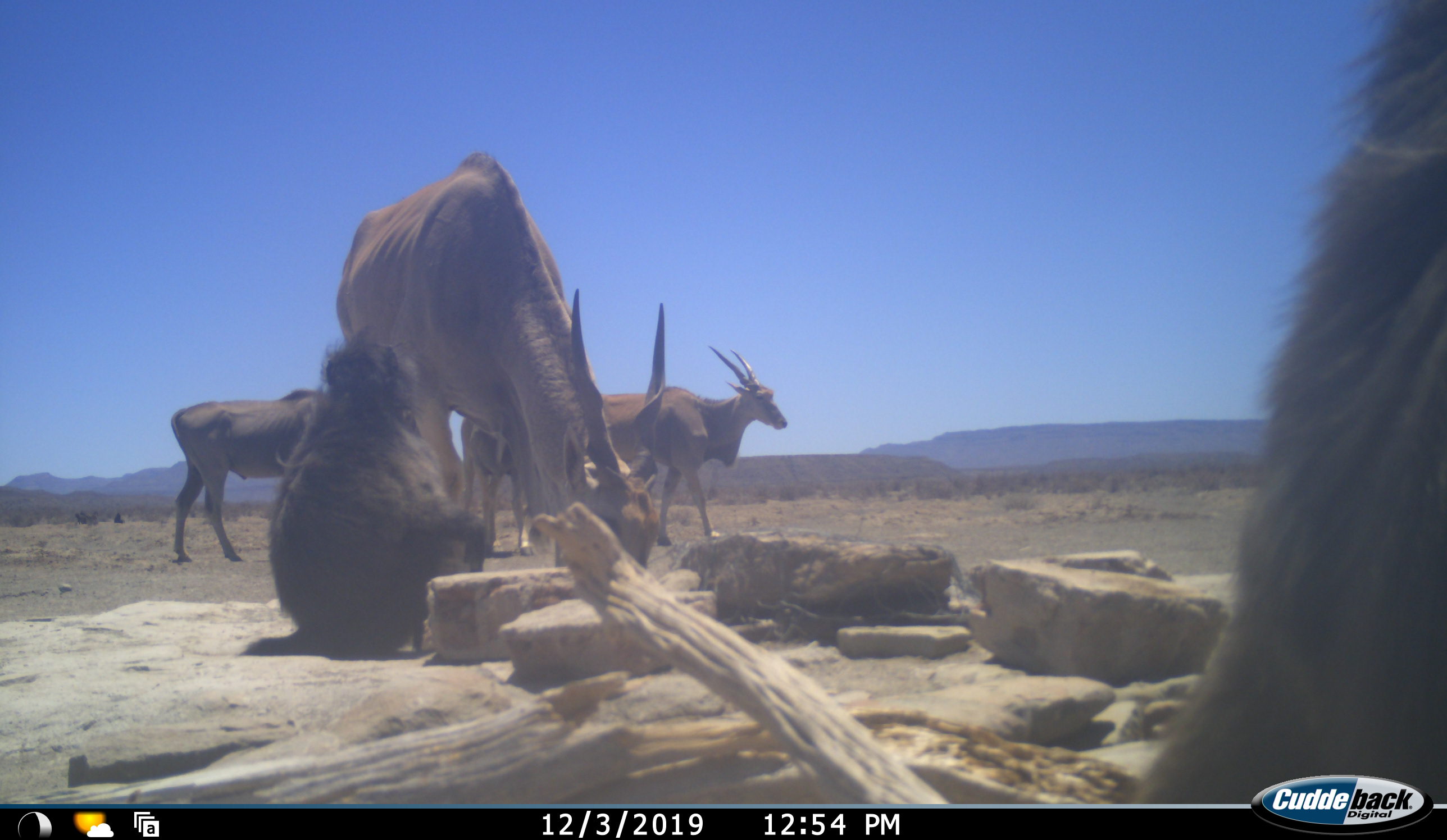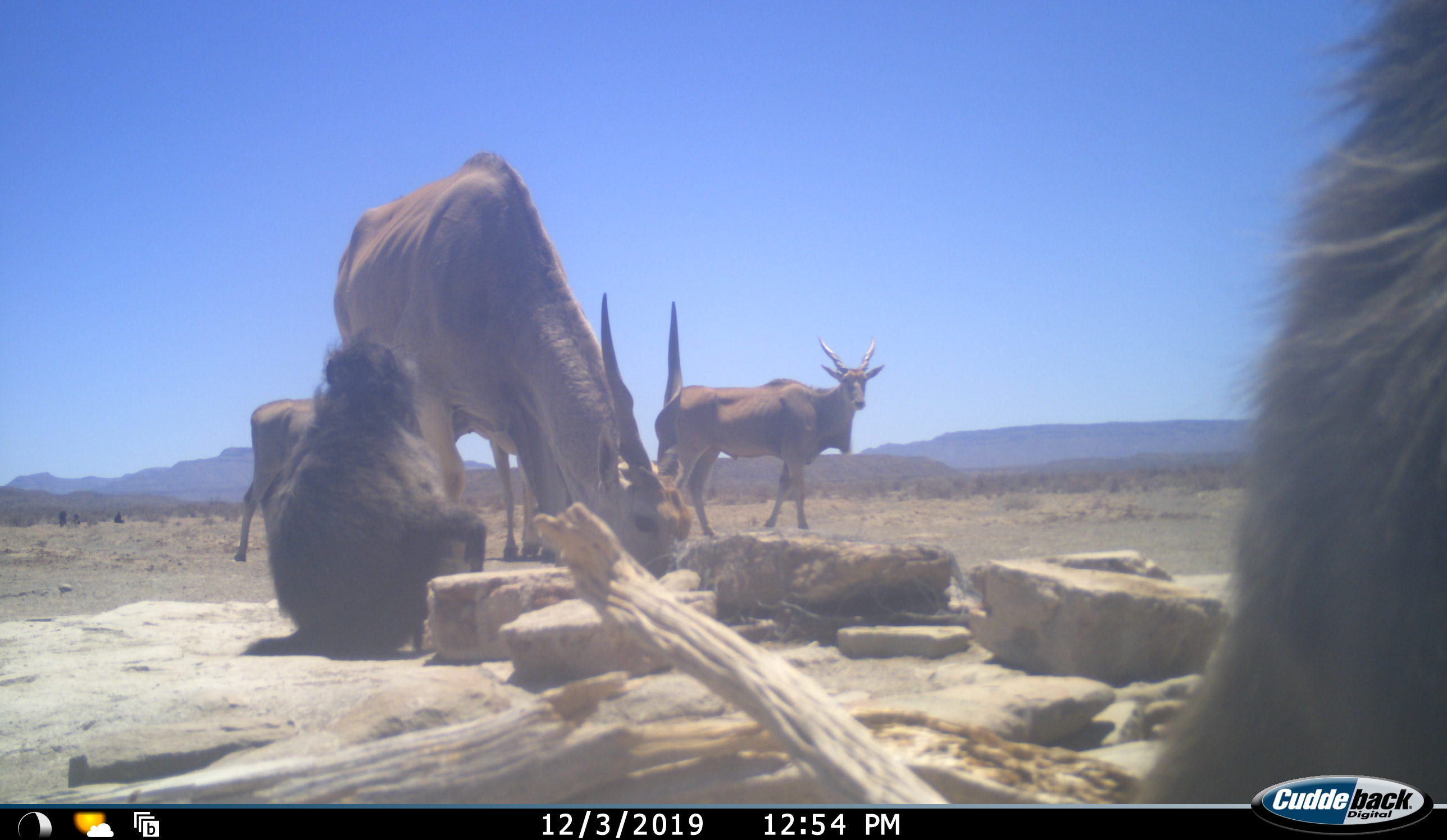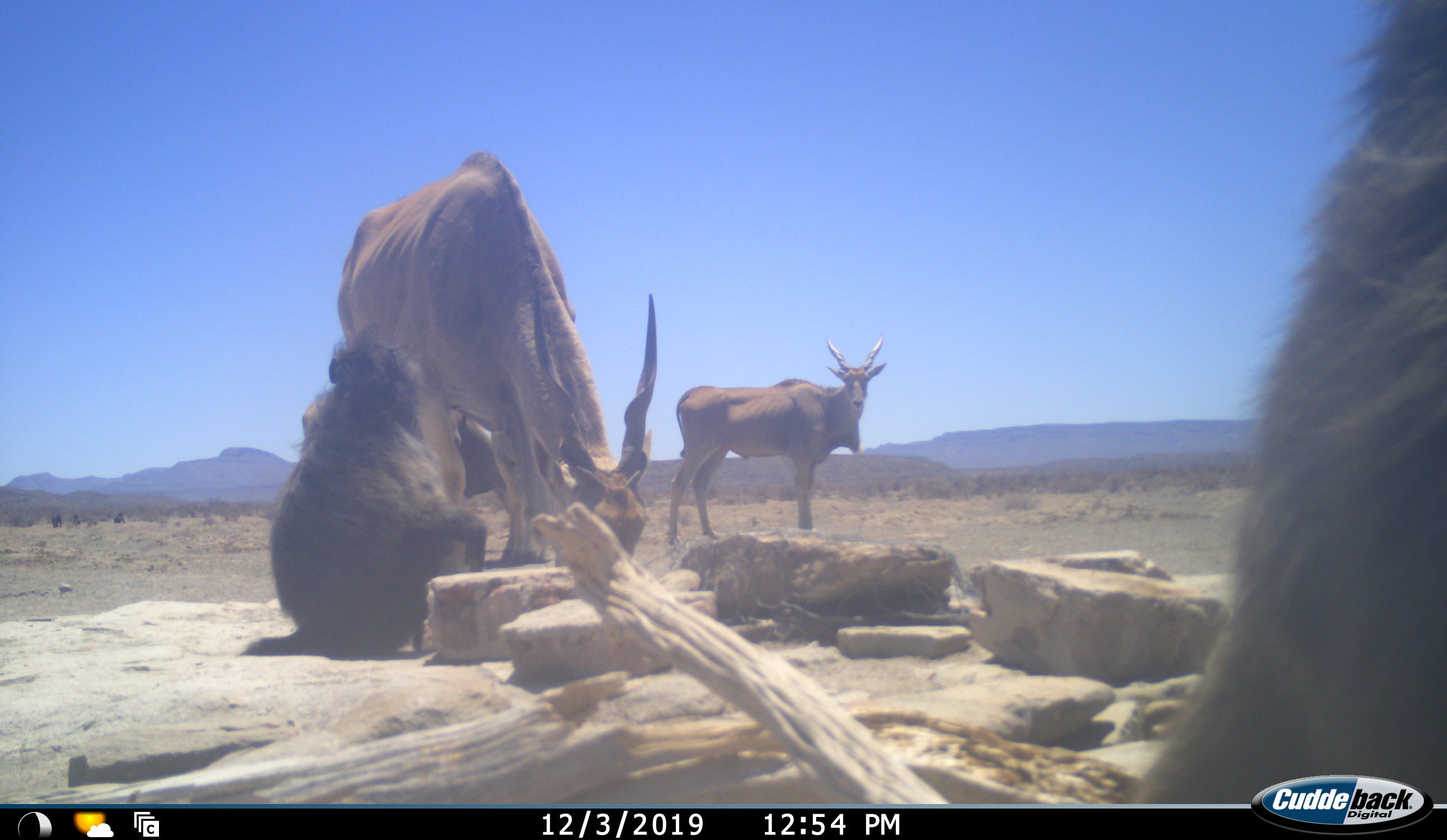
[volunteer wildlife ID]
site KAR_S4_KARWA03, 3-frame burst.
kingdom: Animalia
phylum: Chordata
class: Mammalia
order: Primates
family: Cercopithecidae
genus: Papio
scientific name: Papio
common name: baboon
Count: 2.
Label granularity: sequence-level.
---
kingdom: Animalia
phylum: Chordata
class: Mammalia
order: Artiodactyla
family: Bovidae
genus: Tragelaphus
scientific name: Tragelaphus oryx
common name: eland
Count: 4.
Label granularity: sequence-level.